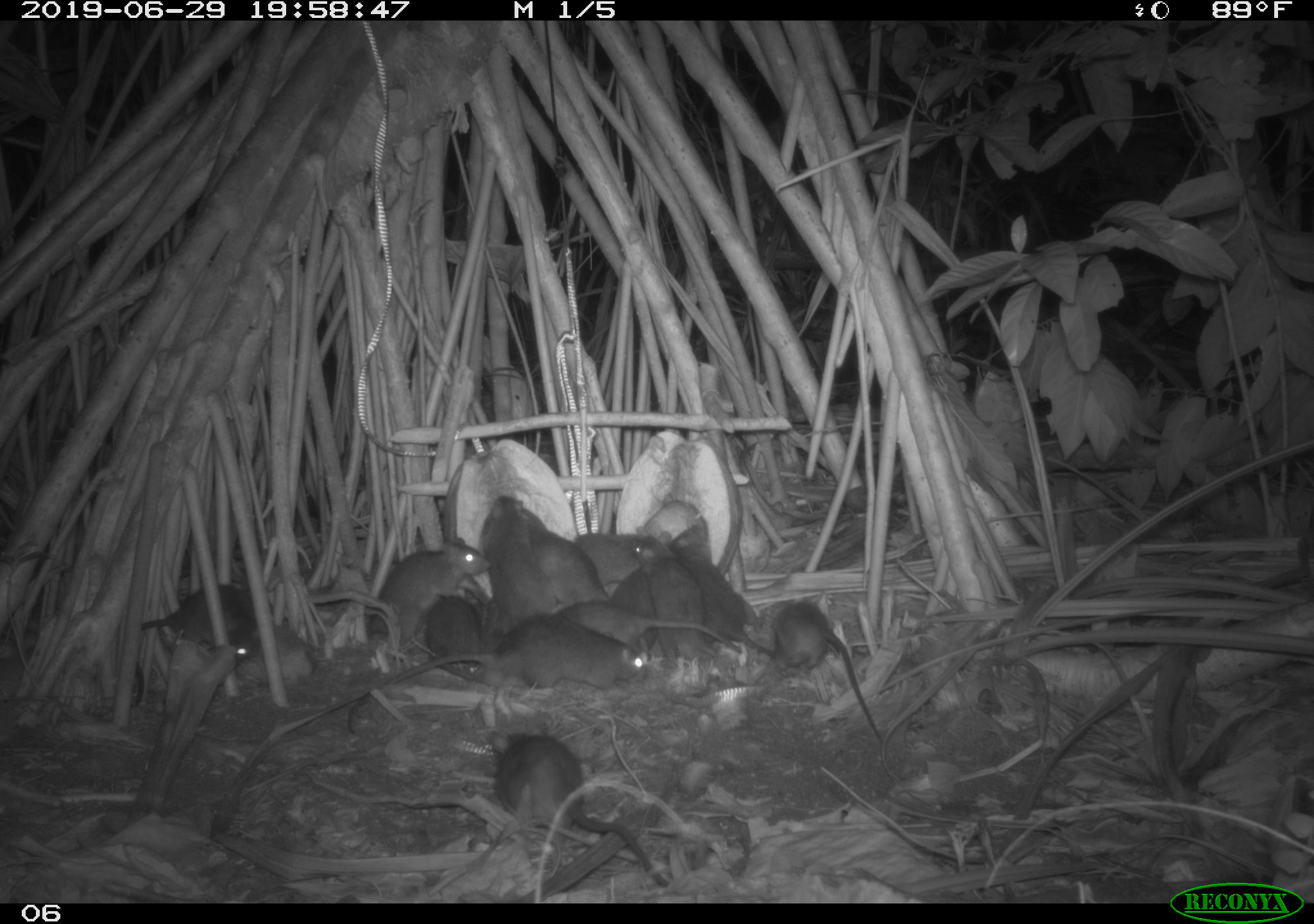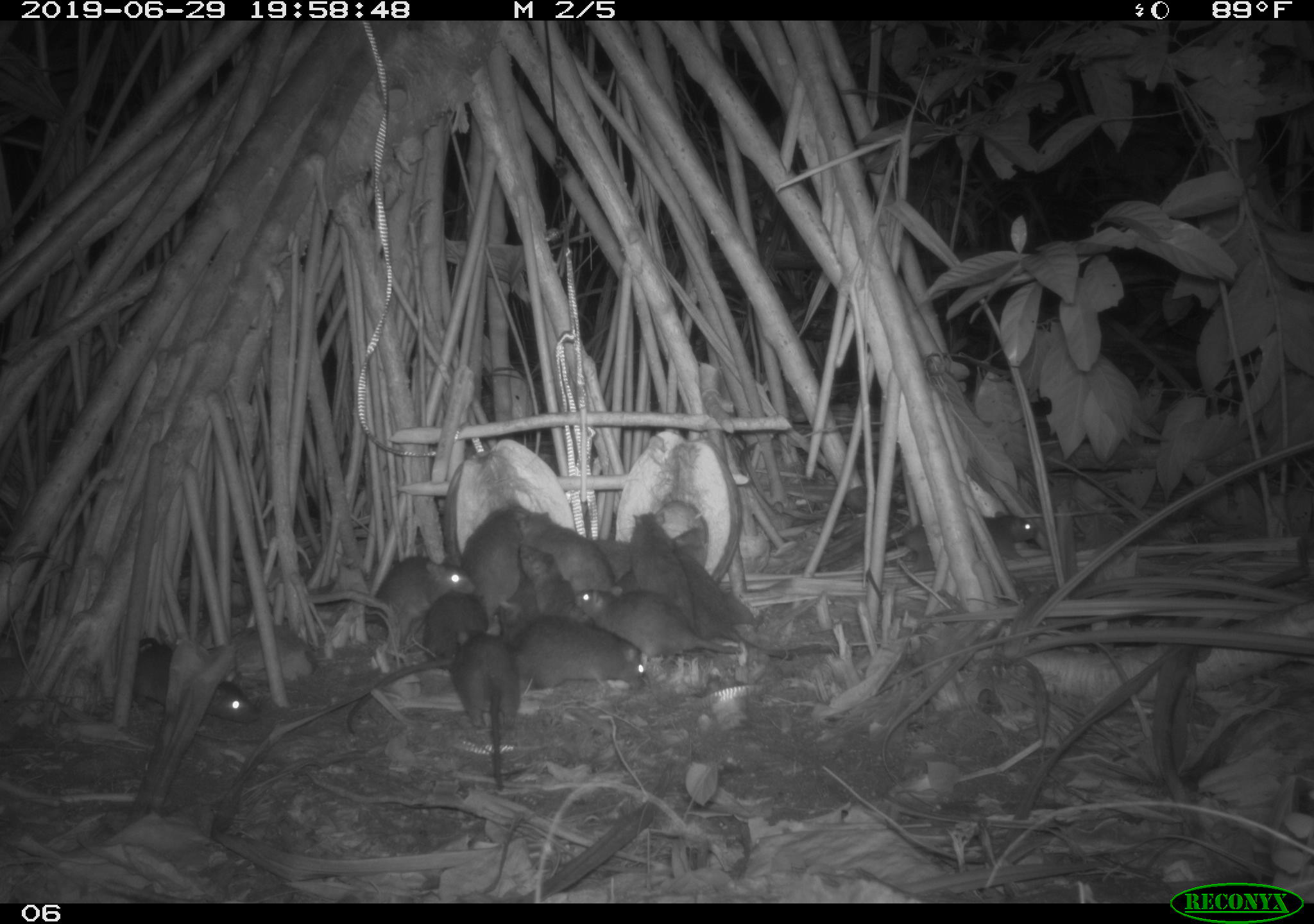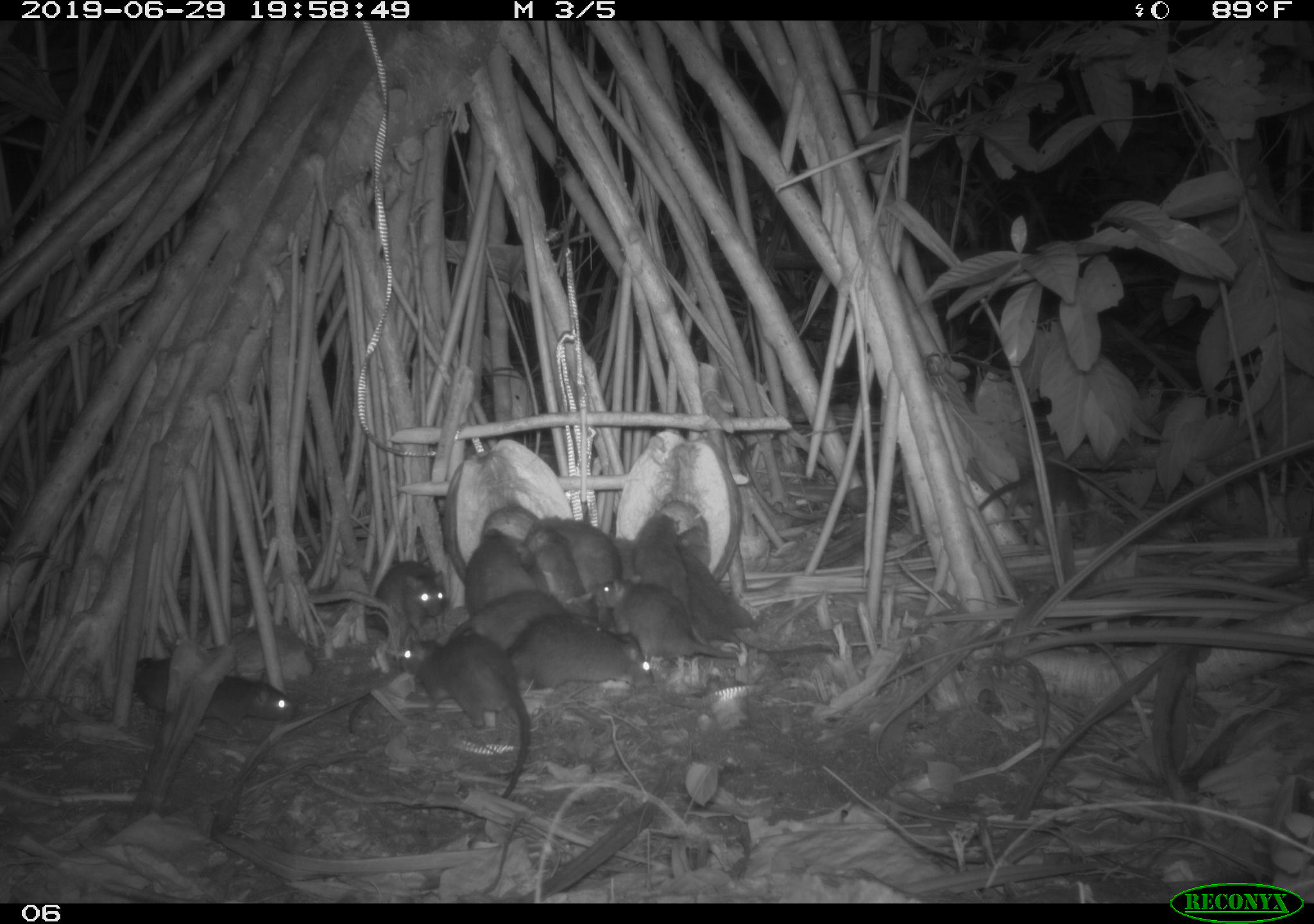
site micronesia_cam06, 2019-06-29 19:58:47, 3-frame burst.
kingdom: Animalia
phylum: Chordata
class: Mammalia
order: Rodentia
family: Muridae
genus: Rattus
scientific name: Rattus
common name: rat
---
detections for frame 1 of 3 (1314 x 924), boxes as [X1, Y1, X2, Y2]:
rat: [345, 616, 660, 736]; [485, 715, 673, 891]; [119, 581, 271, 710]; [773, 593, 885, 744]; [368, 536, 494, 651]; [677, 523, 778, 660]; [553, 599, 743, 665]; [481, 495, 553, 635]; [526, 509, 610, 617]; [633, 531, 706, 644]; [419, 591, 500, 681]; [576, 527, 676, 593]; [608, 568, 661, 653]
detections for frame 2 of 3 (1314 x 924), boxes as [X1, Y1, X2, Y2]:
rat: [339, 616, 654, 737]; [671, 539, 847, 664]; [863, 507, 1042, 606]; [122, 629, 268, 732]; [572, 583, 744, 667]; [444, 635, 530, 800]; [368, 546, 483, 651]; [514, 499, 618, 608]; [626, 508, 698, 633]; [457, 505, 527, 617]; [416, 581, 498, 671]; [613, 528, 708, 593]; [518, 551, 594, 629]; [498, 569, 539, 648]; [592, 537, 644, 592]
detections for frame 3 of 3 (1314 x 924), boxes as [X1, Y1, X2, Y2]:
rat: [398, 631, 540, 815]; [674, 520, 841, 655]; [596, 571, 788, 681]; [126, 648, 298, 746]; [624, 507, 713, 645]; [505, 625, 663, 694]; [979, 459, 1096, 543]; [359, 558, 464, 644]; [440, 588, 580, 651]; [521, 524, 602, 628]; [460, 522, 532, 619]; [525, 509, 606, 590]; [599, 531, 641, 632]; [505, 530, 552, 597]